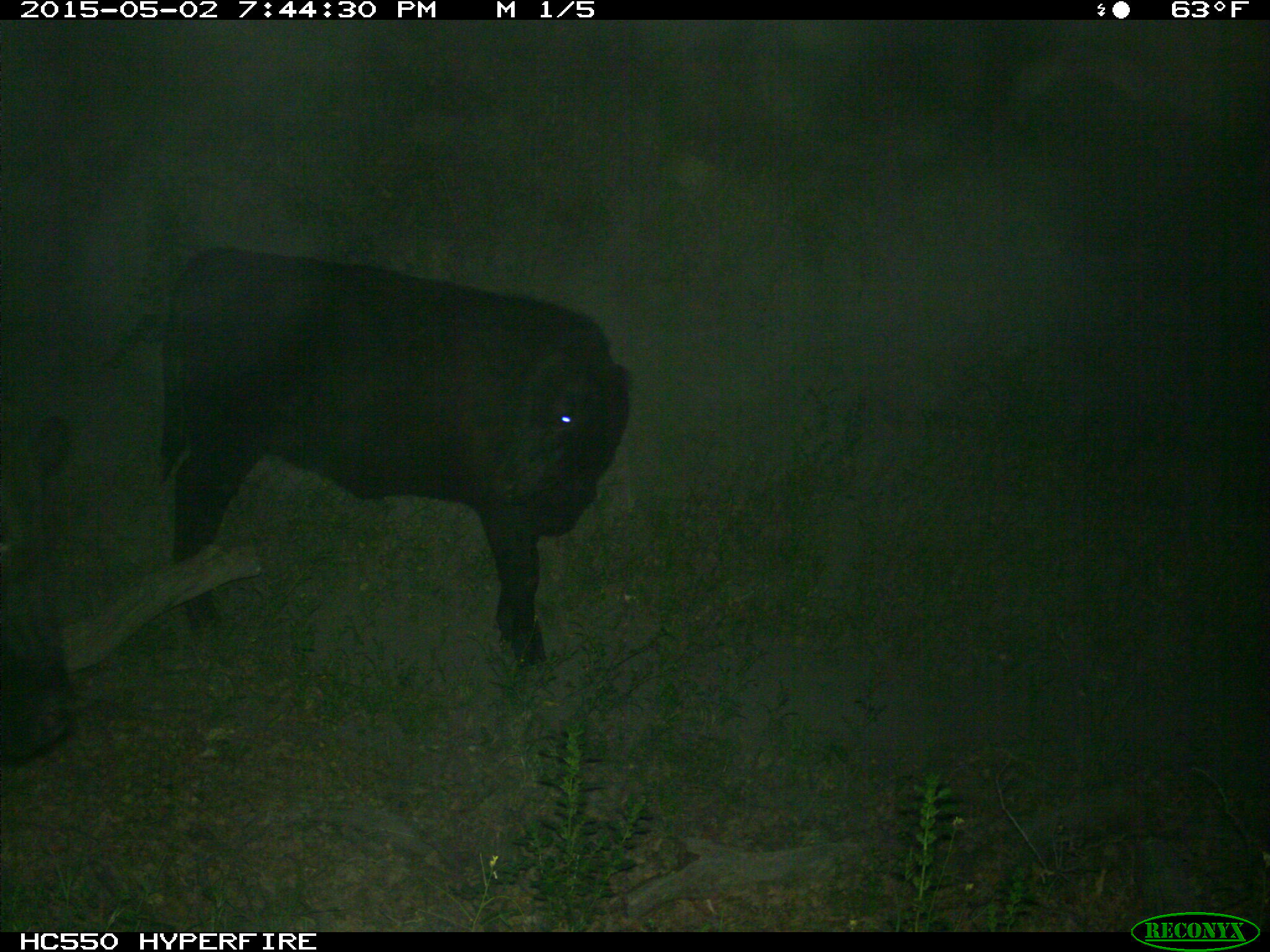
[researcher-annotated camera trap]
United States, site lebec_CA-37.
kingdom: Animalia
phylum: Chordata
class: Mammalia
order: Artiodactyla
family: Bovidae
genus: Bos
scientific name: Bos taurus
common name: domestic cow